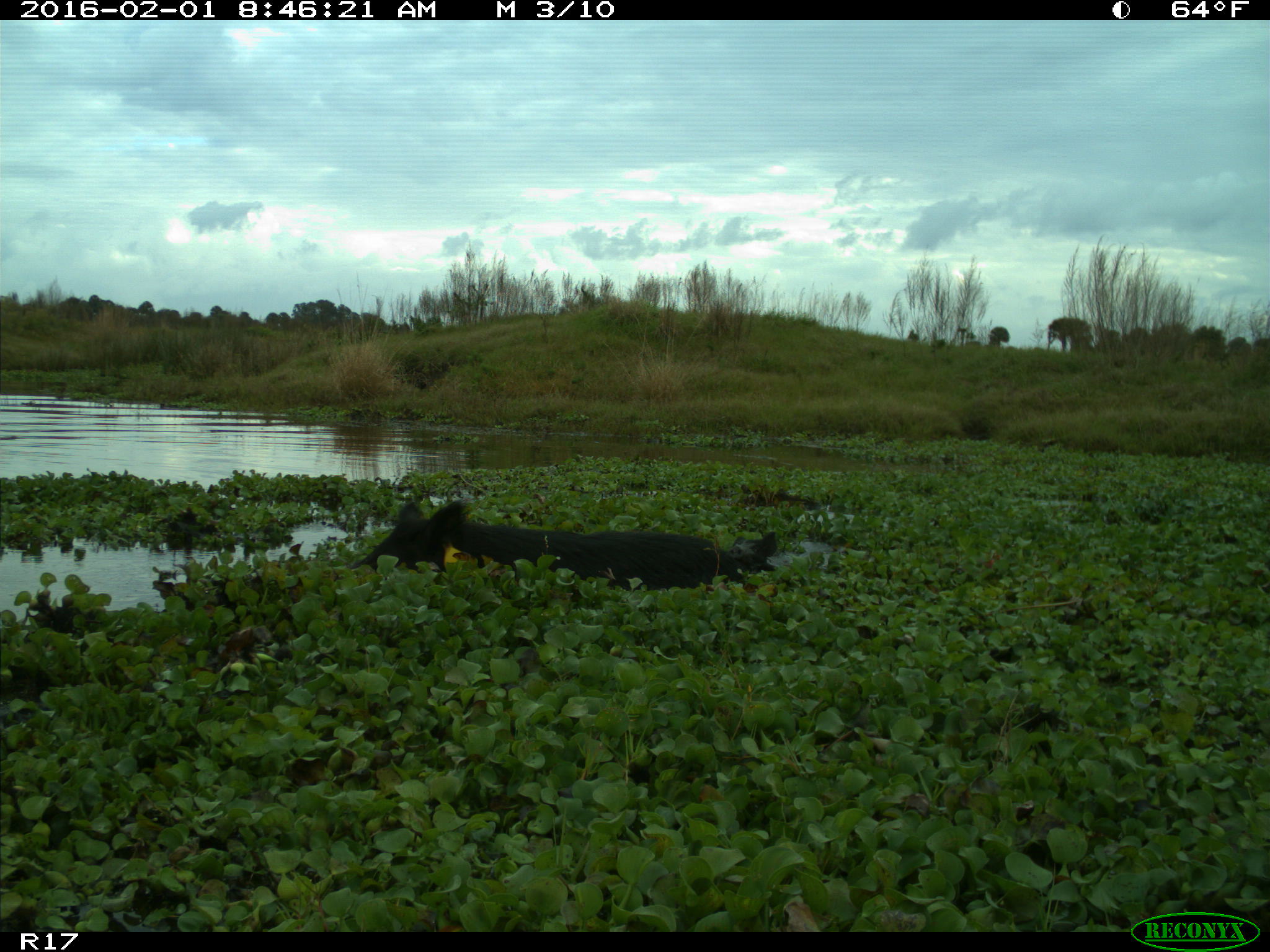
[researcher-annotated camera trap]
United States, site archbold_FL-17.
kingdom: Animalia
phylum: Chordata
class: Mammalia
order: Artiodactyla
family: Suidae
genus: Sus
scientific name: Sus scrofa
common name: wild boar